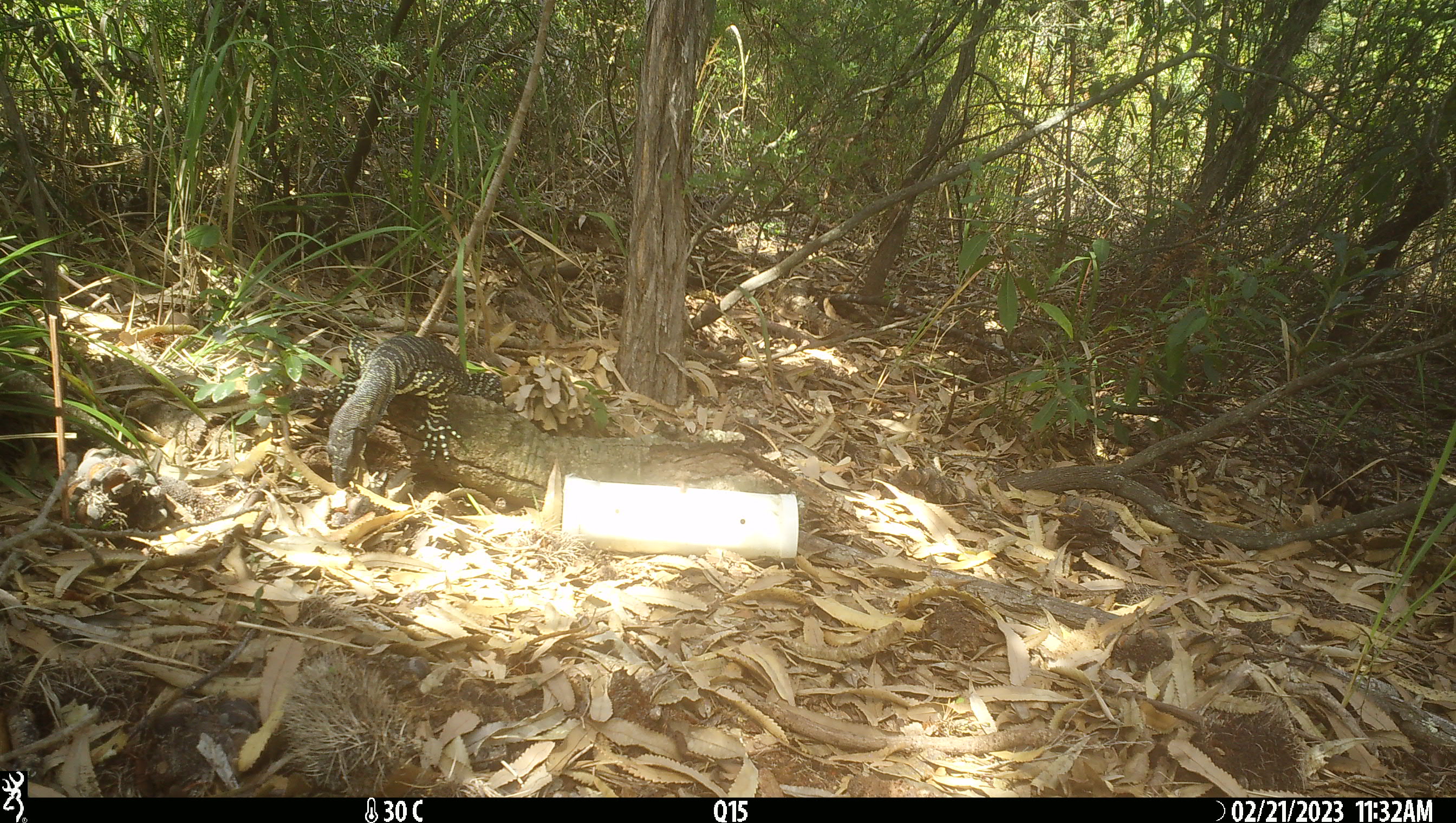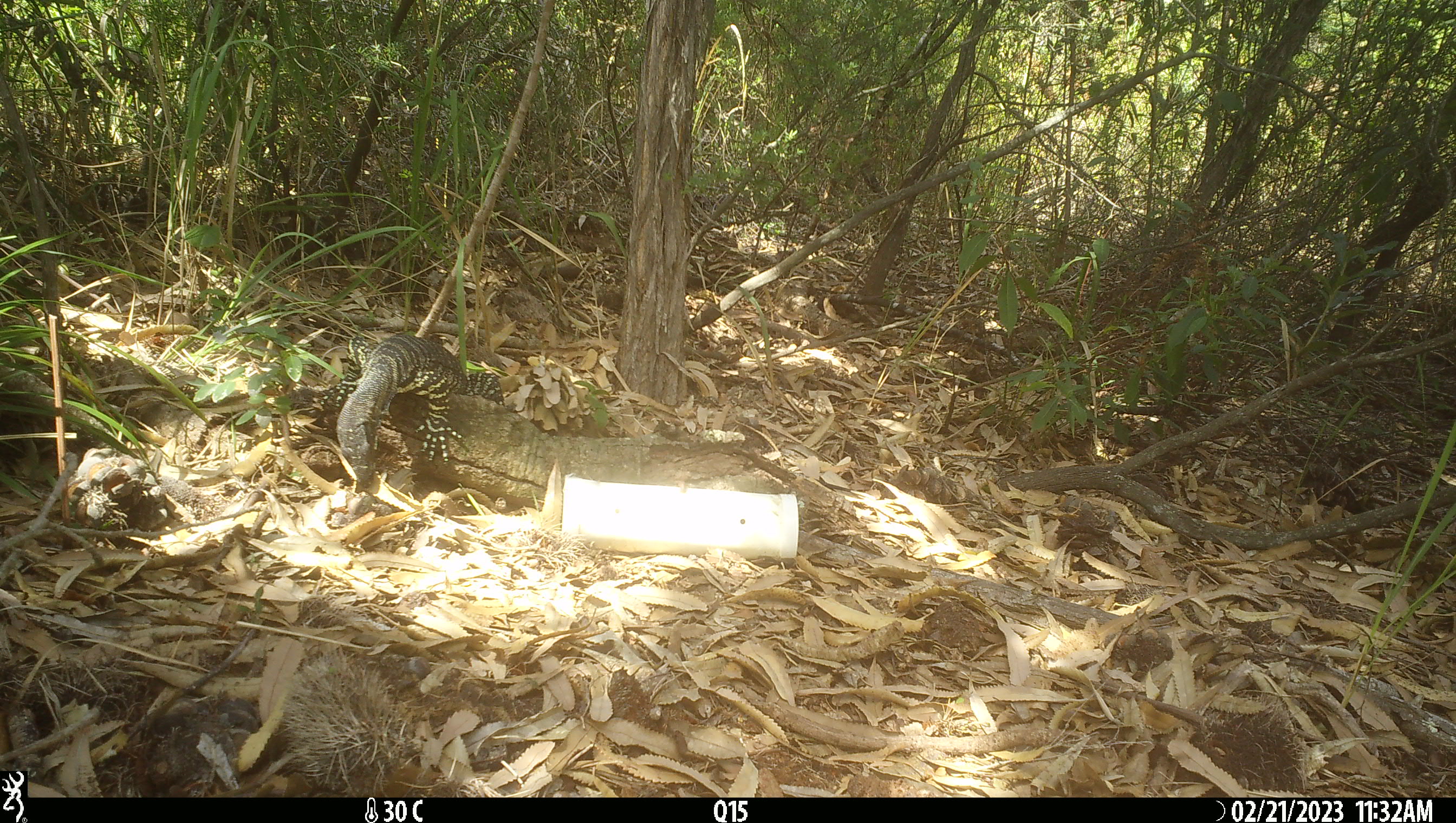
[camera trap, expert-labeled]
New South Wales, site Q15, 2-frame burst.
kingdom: Animalia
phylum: Chordata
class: Reptilia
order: Squamata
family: Varanidae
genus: Varanus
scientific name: Varanus varius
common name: lace monitor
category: goanna